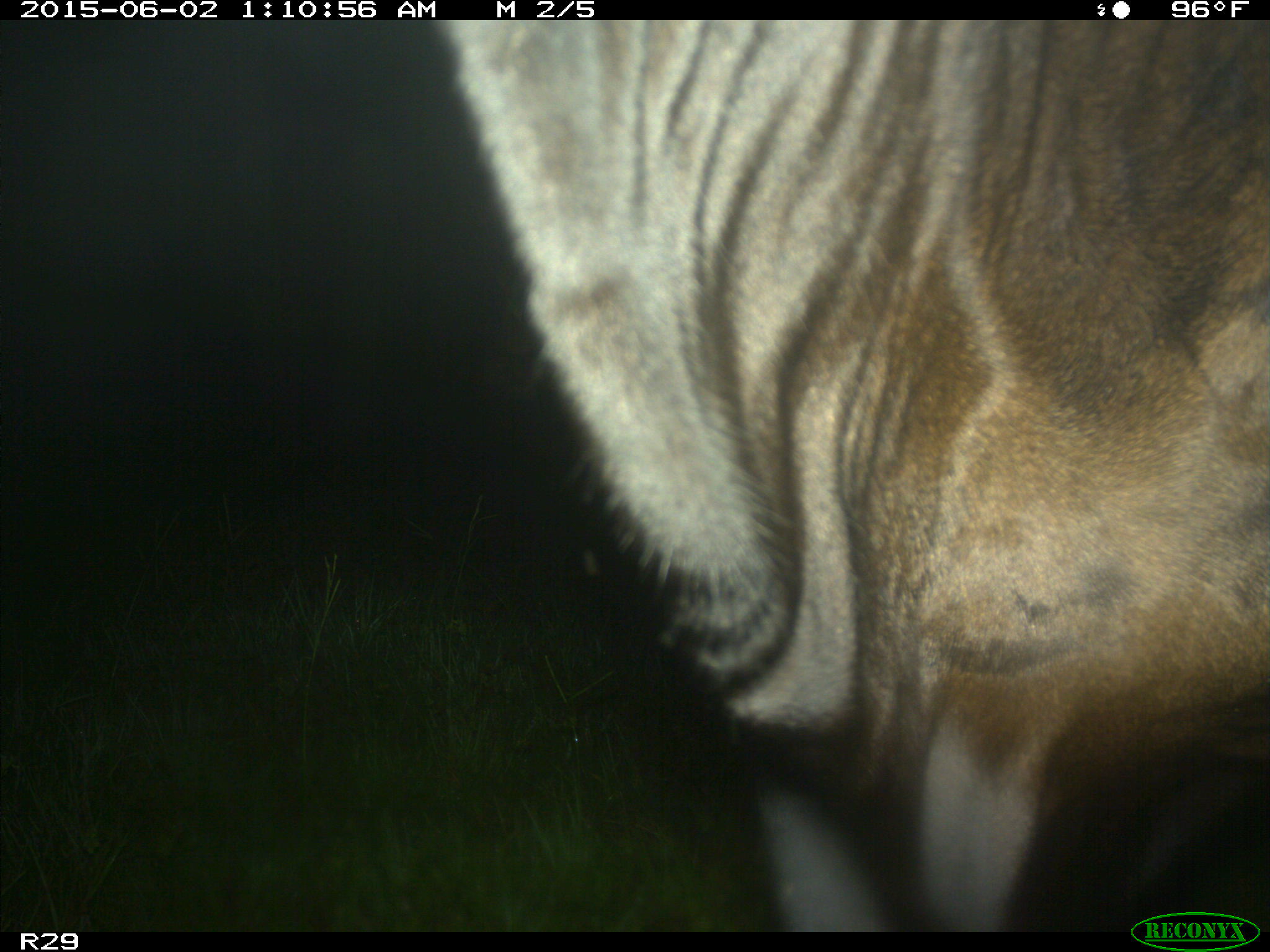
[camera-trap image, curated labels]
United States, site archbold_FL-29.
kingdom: Animalia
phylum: Chordata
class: Mammalia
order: Artiodactyla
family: Bovidae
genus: Bos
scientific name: Bos taurus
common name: domestic cow